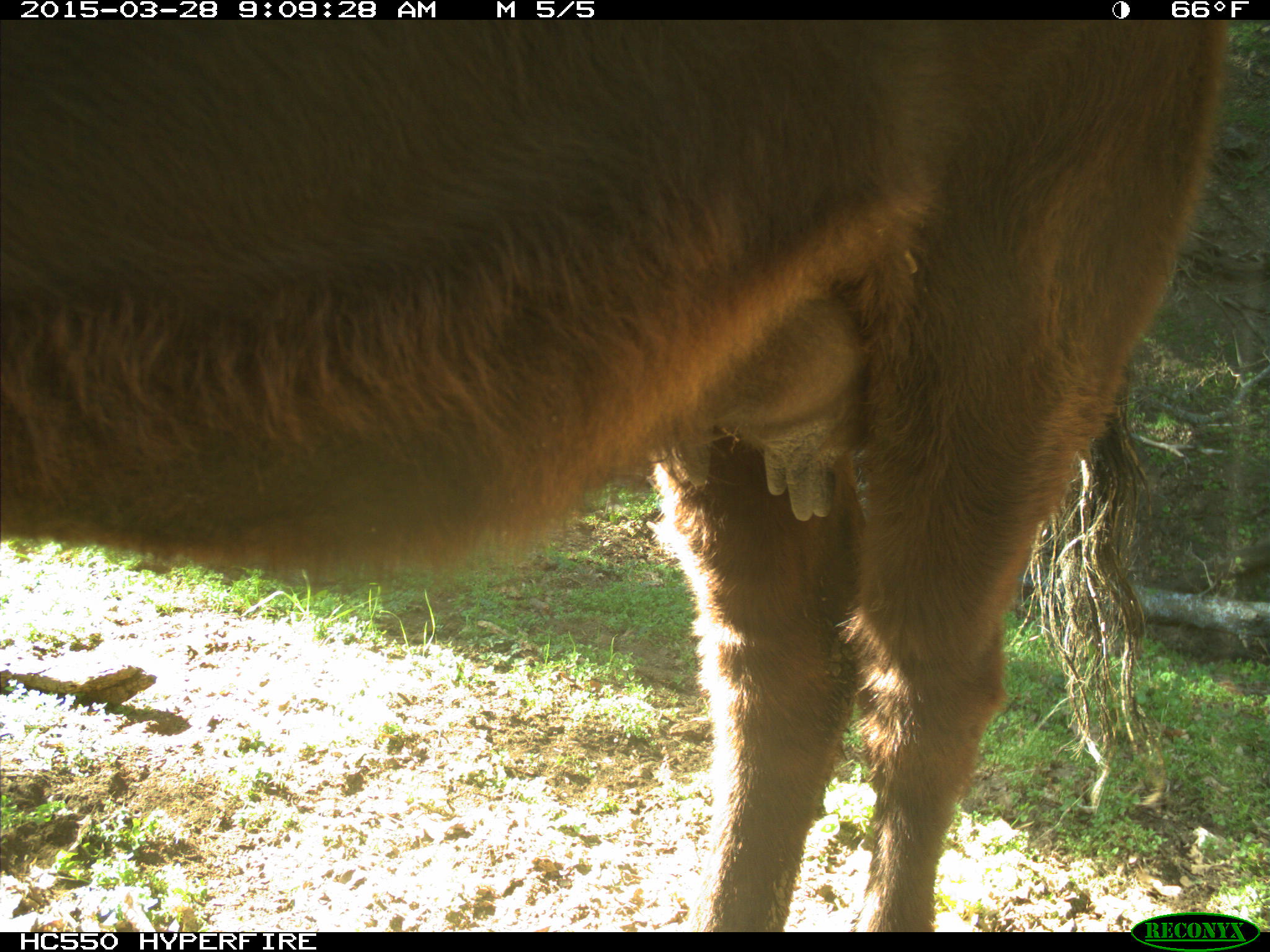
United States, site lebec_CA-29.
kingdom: Animalia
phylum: Chordata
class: Mammalia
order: Artiodactyla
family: Bovidae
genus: Bos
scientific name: Bos taurus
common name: domestic cow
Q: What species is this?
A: Bos taurus (domestic cow).